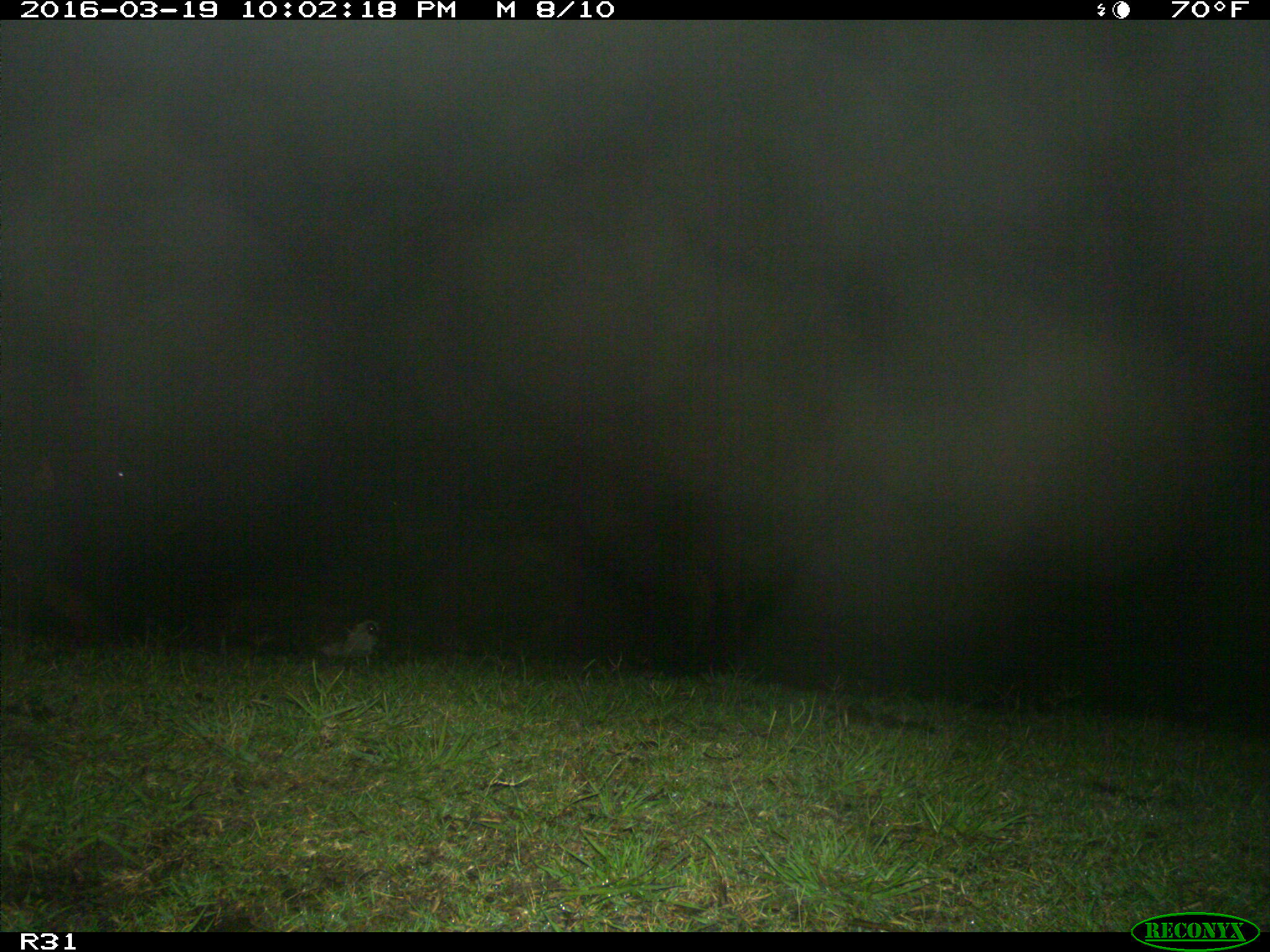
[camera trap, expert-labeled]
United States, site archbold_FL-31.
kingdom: Animalia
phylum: Chordata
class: Mammalia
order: Artiodactyla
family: Bovidae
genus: Bos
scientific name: Bos taurus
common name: domestic cow